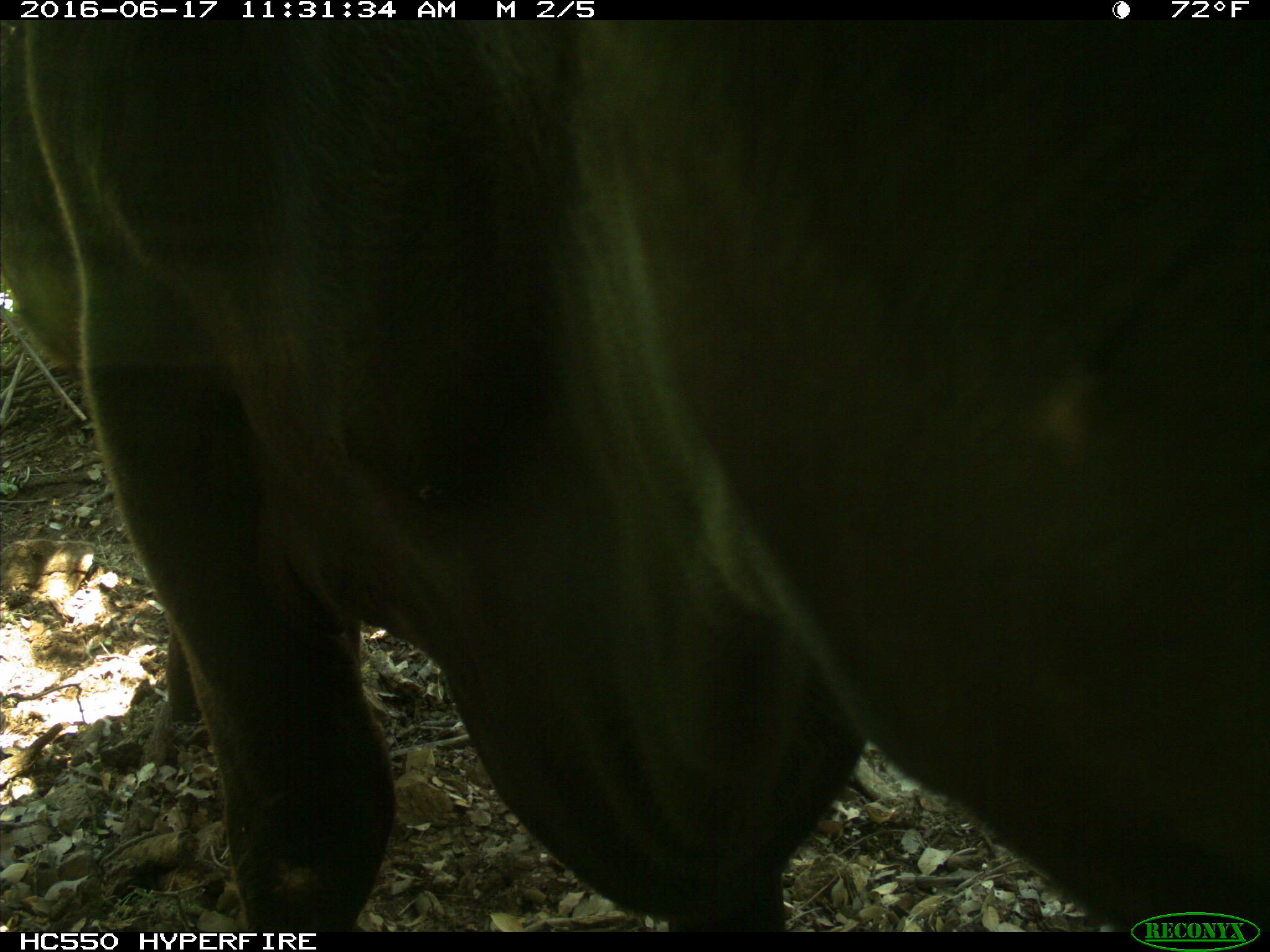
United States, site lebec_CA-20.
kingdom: Animalia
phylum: Chordata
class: Mammalia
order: Artiodactyla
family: Bovidae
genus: Bos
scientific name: Bos taurus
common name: domestic cow